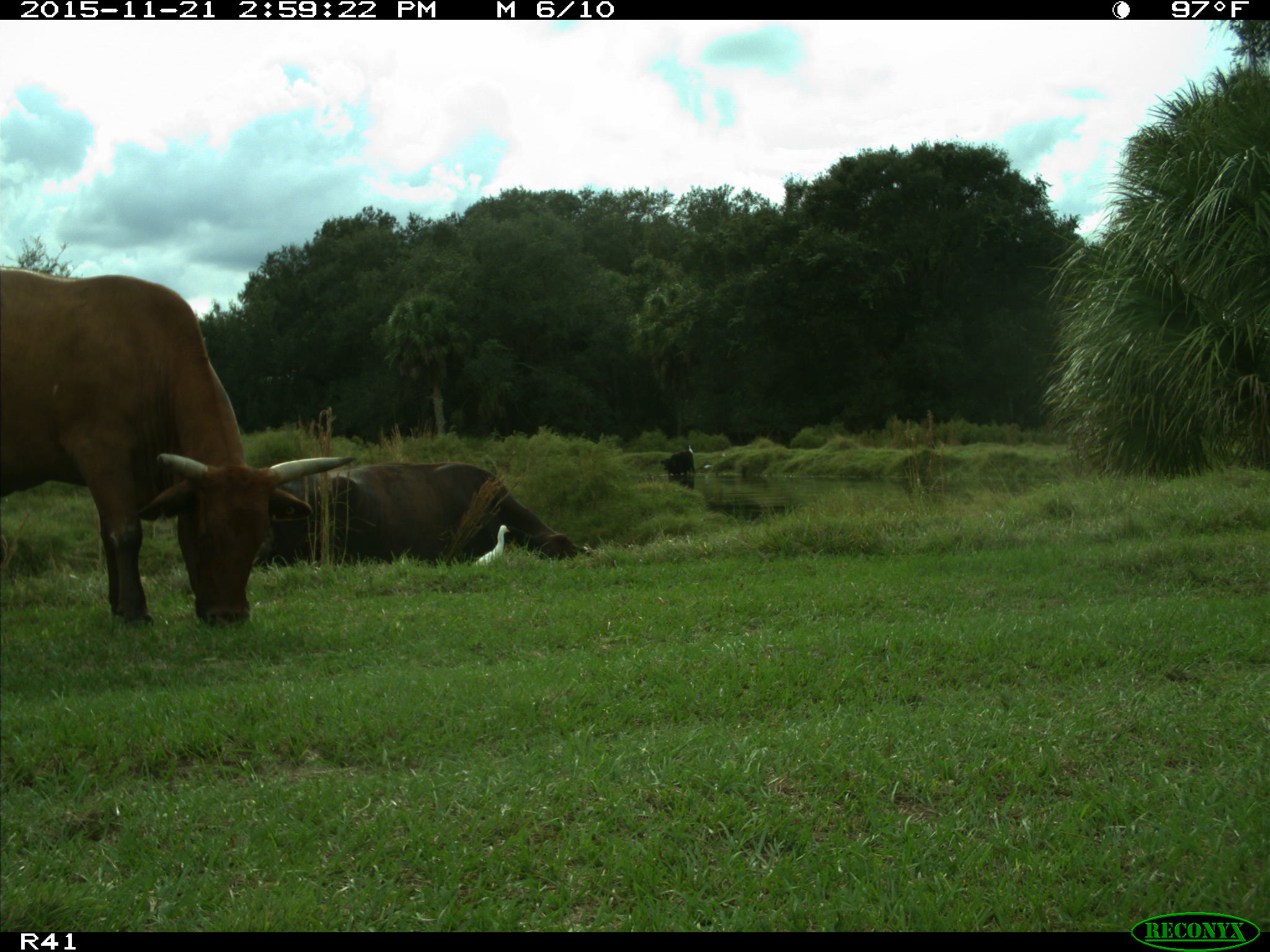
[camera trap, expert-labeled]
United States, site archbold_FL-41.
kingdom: Animalia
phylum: Chordata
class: Mammalia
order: Artiodactyla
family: Bovidae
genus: Bos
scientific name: Bos taurus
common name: domestic cow